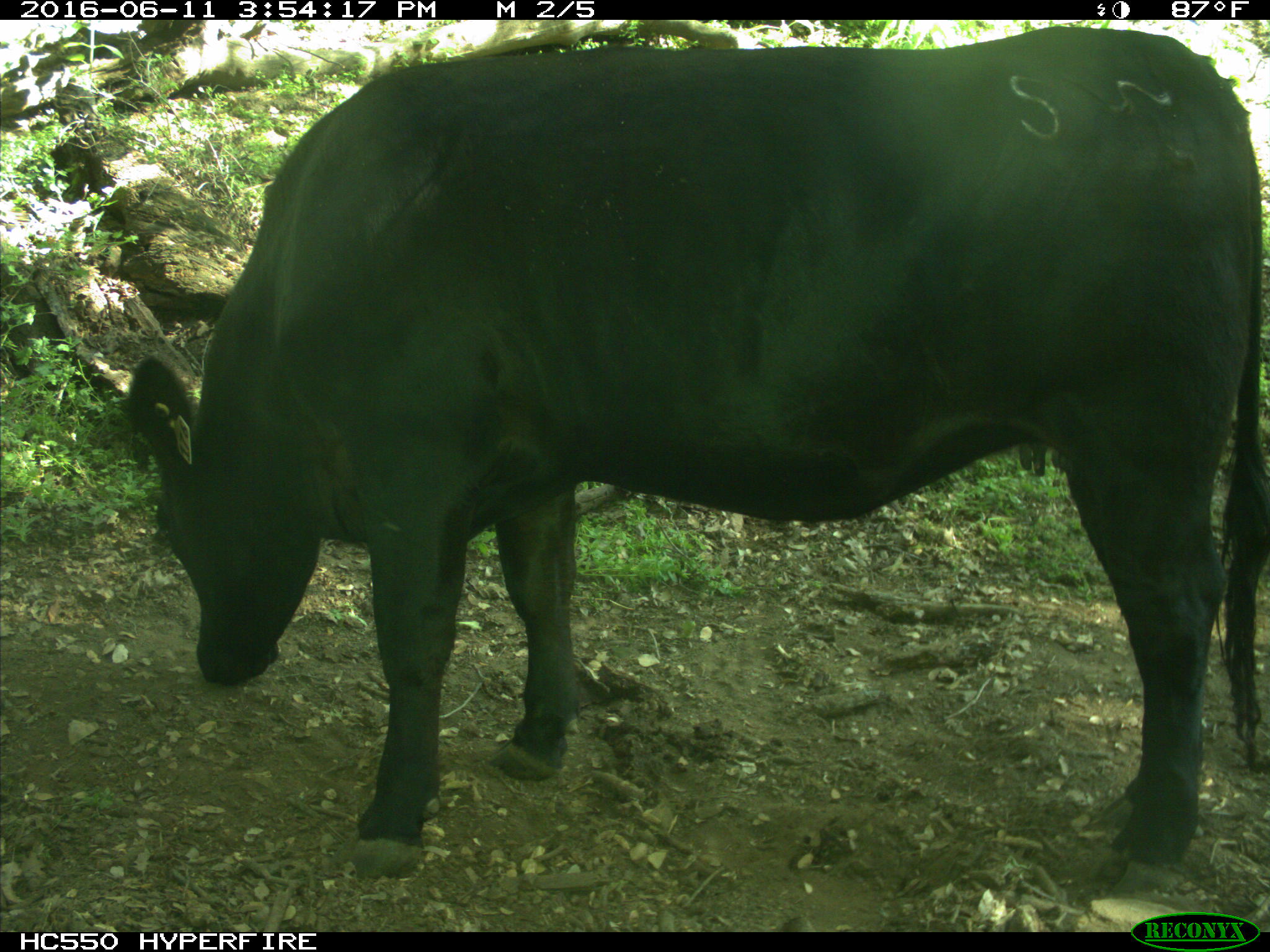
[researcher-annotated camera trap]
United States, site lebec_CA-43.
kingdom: Animalia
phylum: Chordata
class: Mammalia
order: Artiodactyla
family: Bovidae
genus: Bos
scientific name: Bos taurus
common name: domestic cow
Bos taurus (domestic cow).